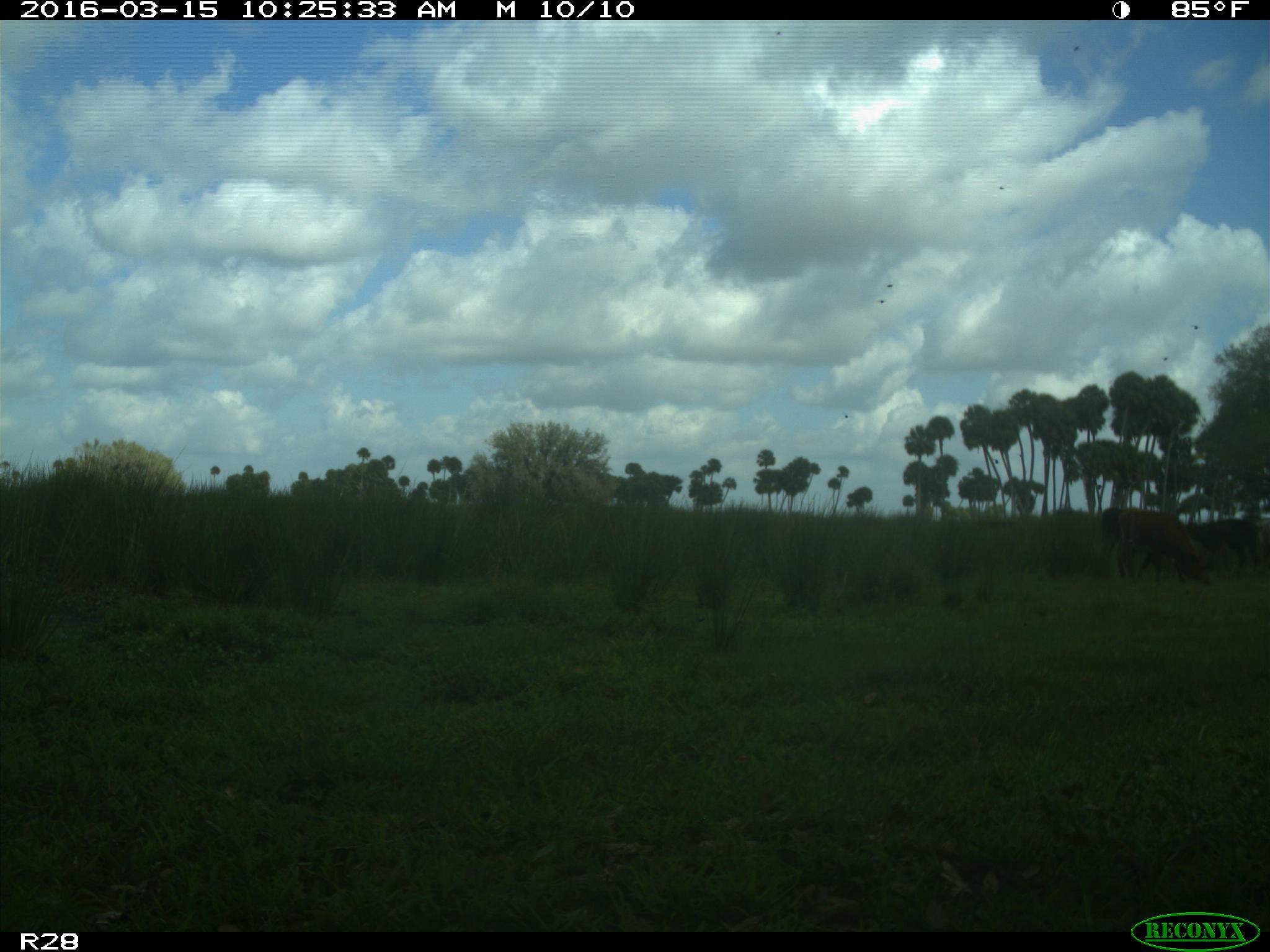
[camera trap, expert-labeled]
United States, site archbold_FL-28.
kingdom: Animalia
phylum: Chordata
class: Mammalia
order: Artiodactyla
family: Bovidae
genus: Bos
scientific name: Bos taurus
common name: domestic cow